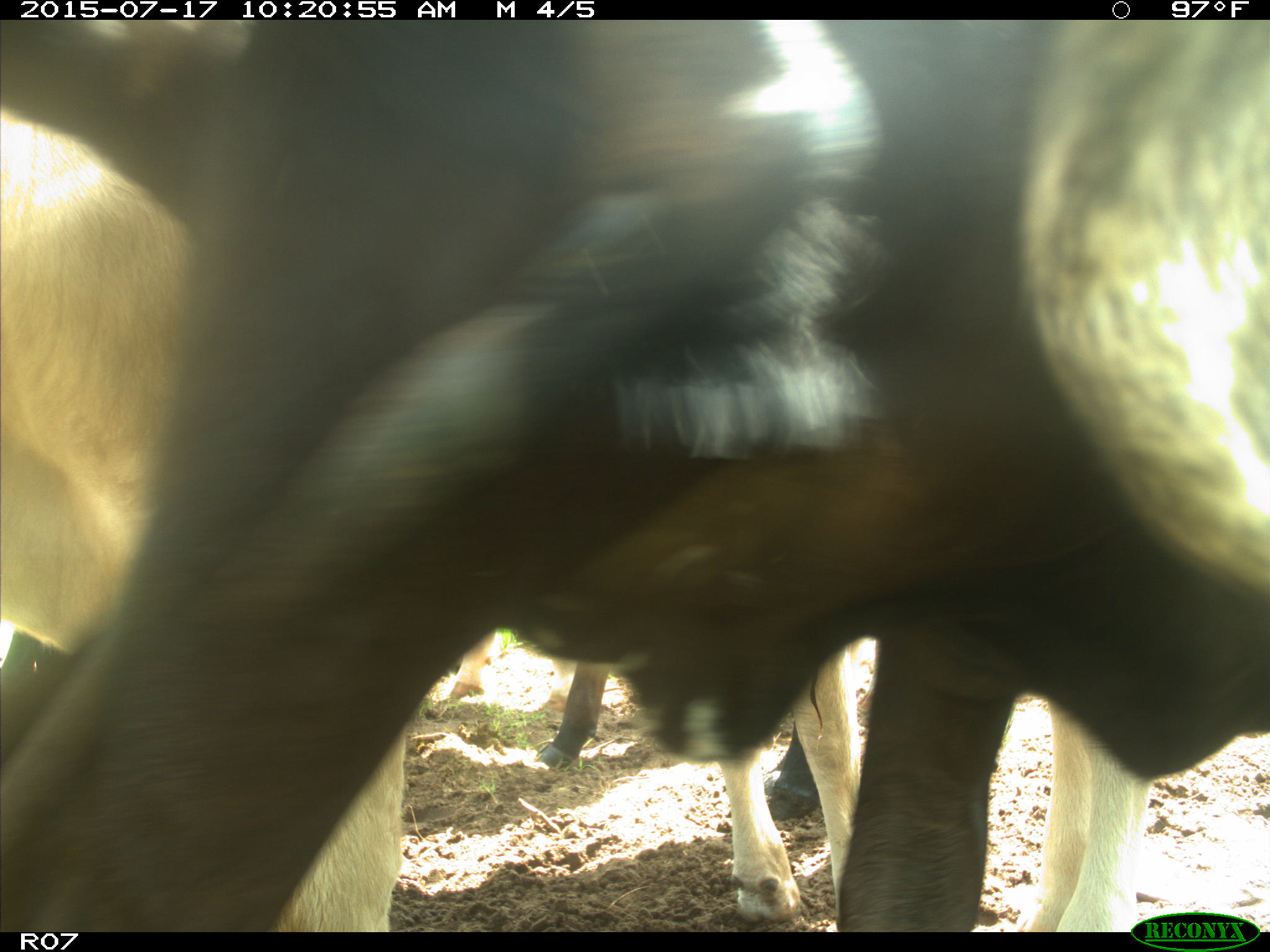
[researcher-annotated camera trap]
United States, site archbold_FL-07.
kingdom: Animalia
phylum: Chordata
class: Mammalia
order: Artiodactyla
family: Bovidae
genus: Bos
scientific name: Bos taurus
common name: domestic cow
Bos taurus (domestic cow).